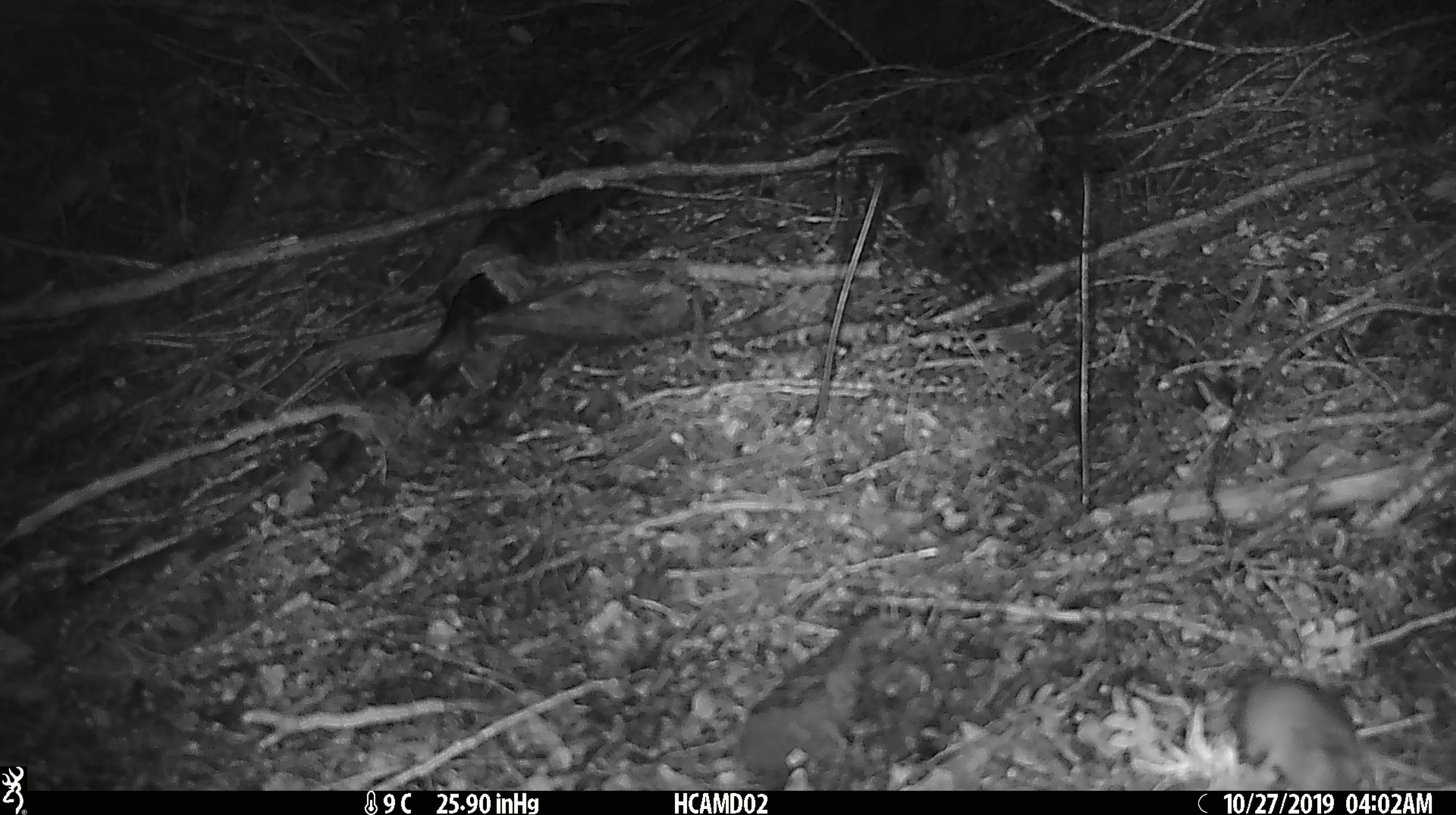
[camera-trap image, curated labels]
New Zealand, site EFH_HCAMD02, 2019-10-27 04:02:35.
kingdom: Animalia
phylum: Chordata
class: Mammalia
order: Rodentia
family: Muridae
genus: Mus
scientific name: Mus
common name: mouse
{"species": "mouse (Mus)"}